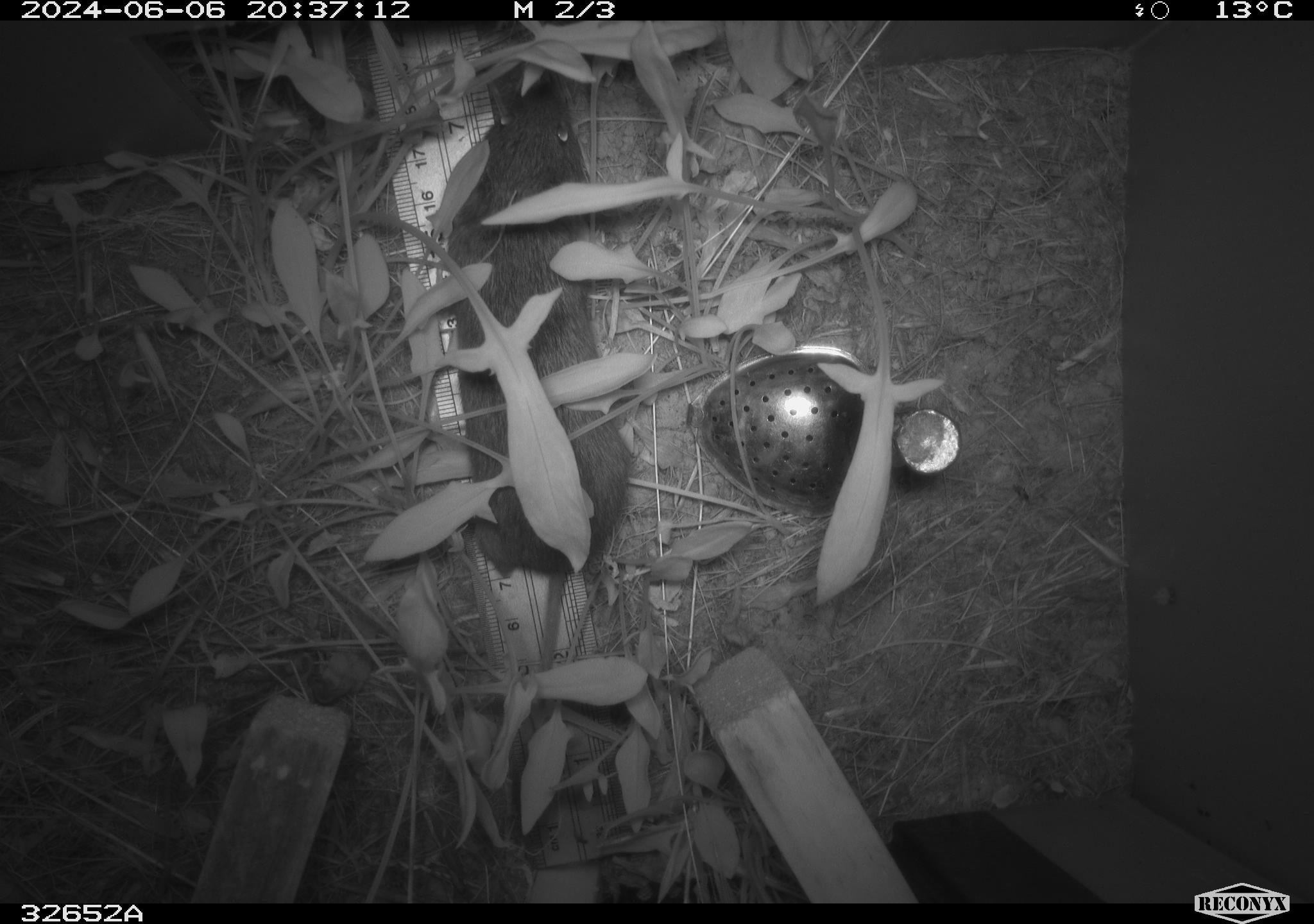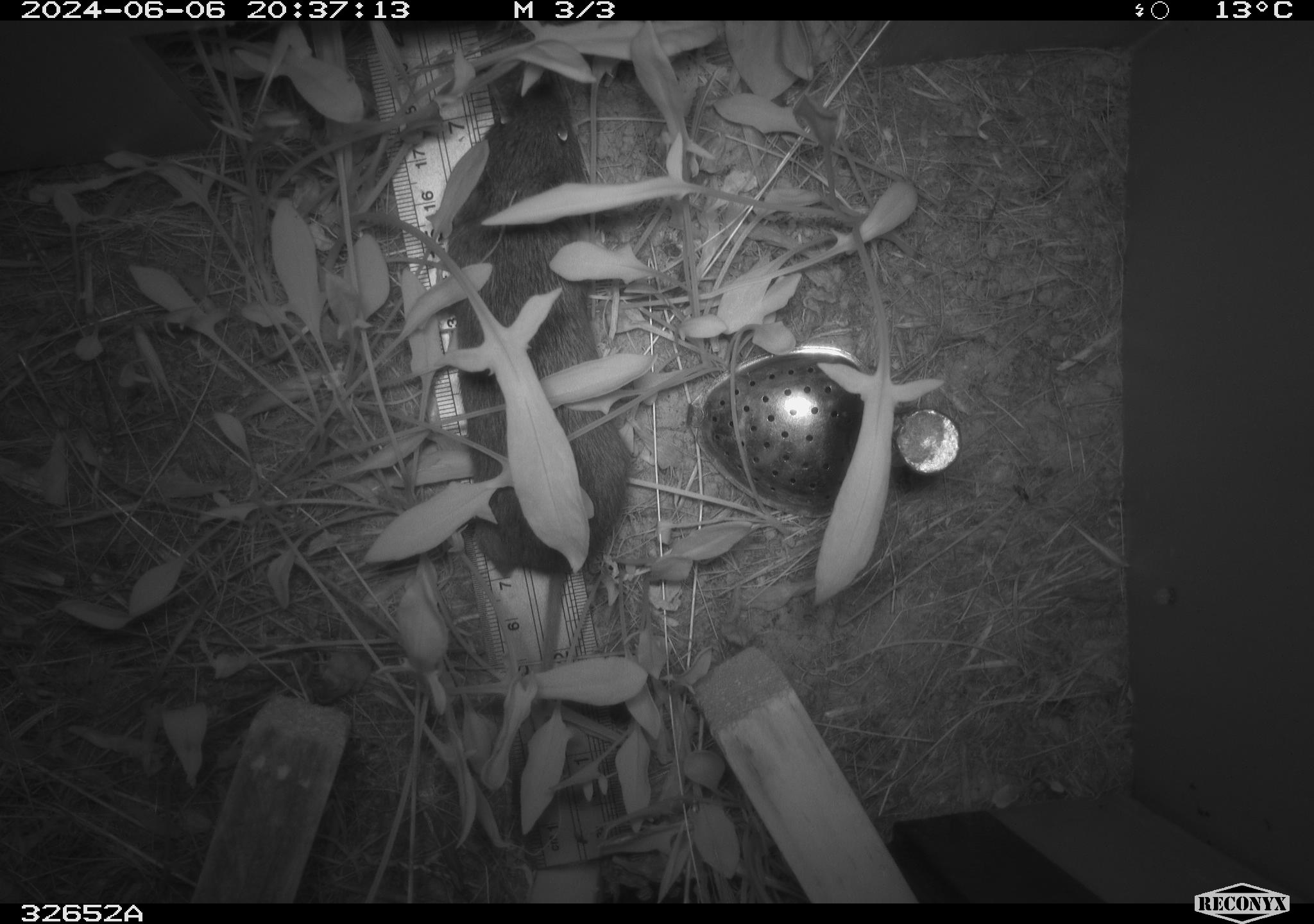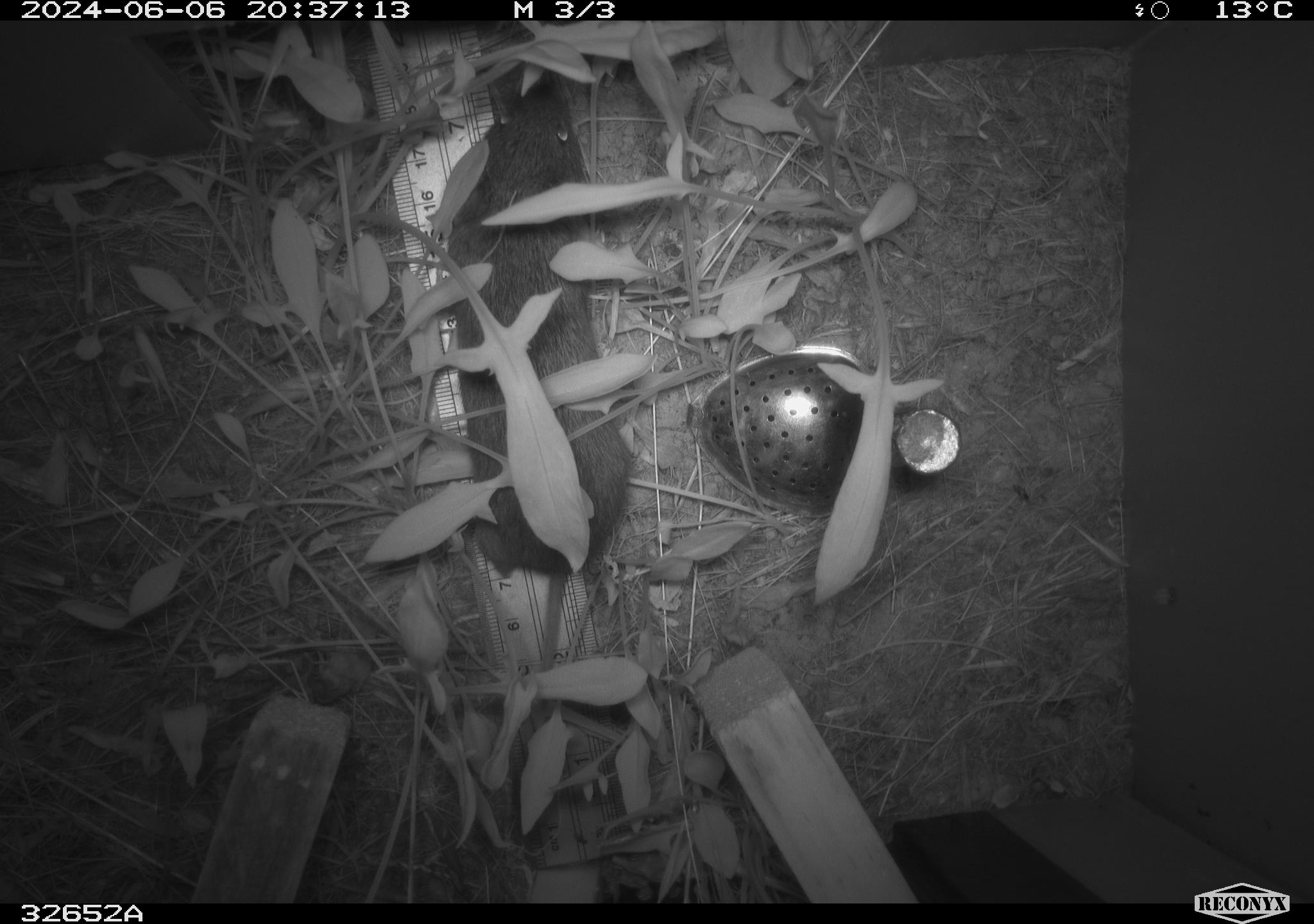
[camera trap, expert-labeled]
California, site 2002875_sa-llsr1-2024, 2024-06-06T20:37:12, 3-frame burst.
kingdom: Animalia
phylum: Chordata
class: Mammalia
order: Rodentia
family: Cricetidae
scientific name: Arvicolinae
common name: voles, lemmings, and muskrats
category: arvicolinae subfamily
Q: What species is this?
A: Arvicolinae subfamily (voles, lemmings, and muskrats) (Arvicolinae).